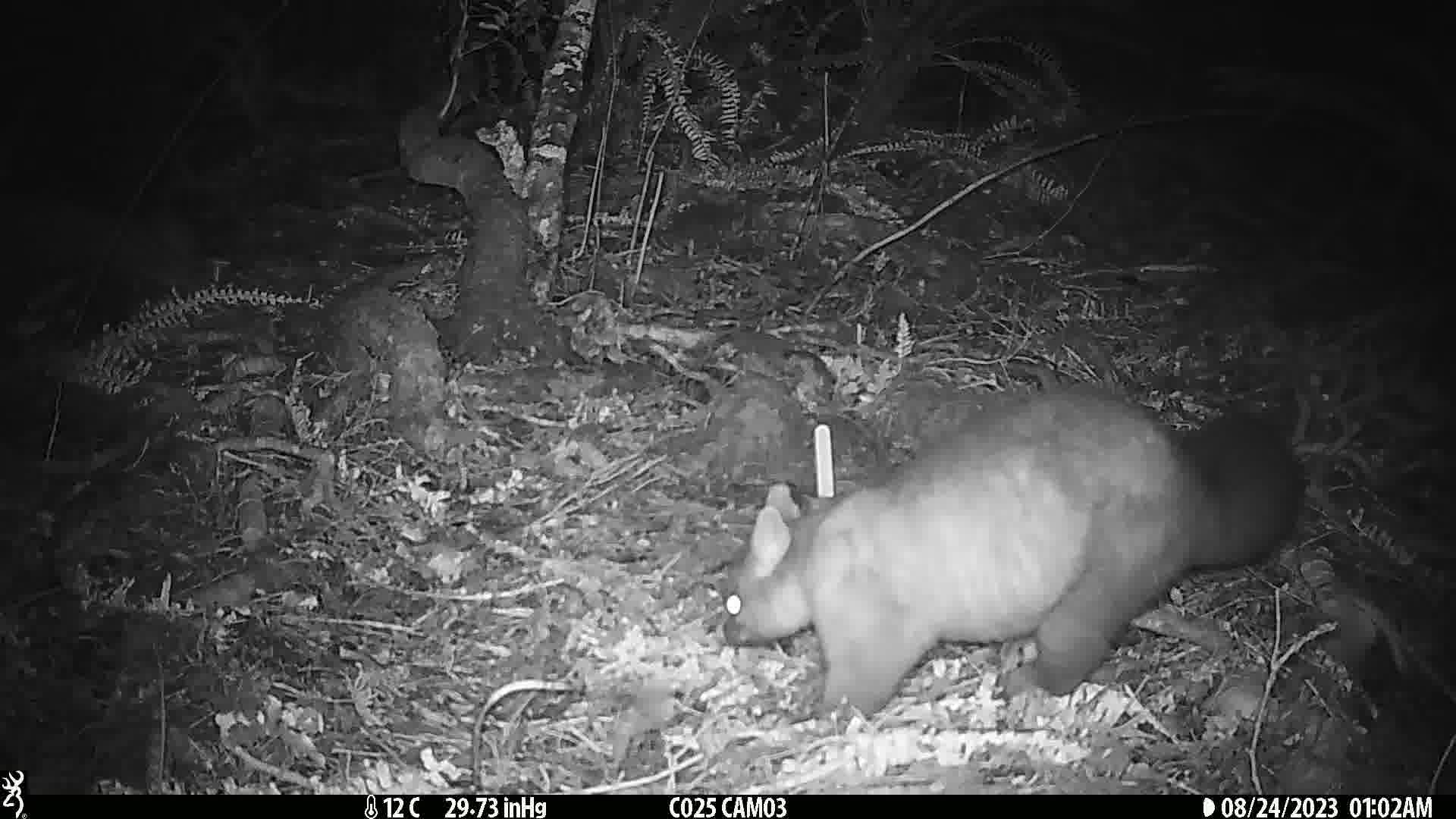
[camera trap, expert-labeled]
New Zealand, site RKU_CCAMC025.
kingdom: Animalia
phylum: Chordata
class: Mammalia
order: Diprotodontia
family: Phalangeridae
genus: Trichosurus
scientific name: Trichosurus vulpecula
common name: common brushtail possum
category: possum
Possum (common brushtail possum) (Trichosurus vulpecula).